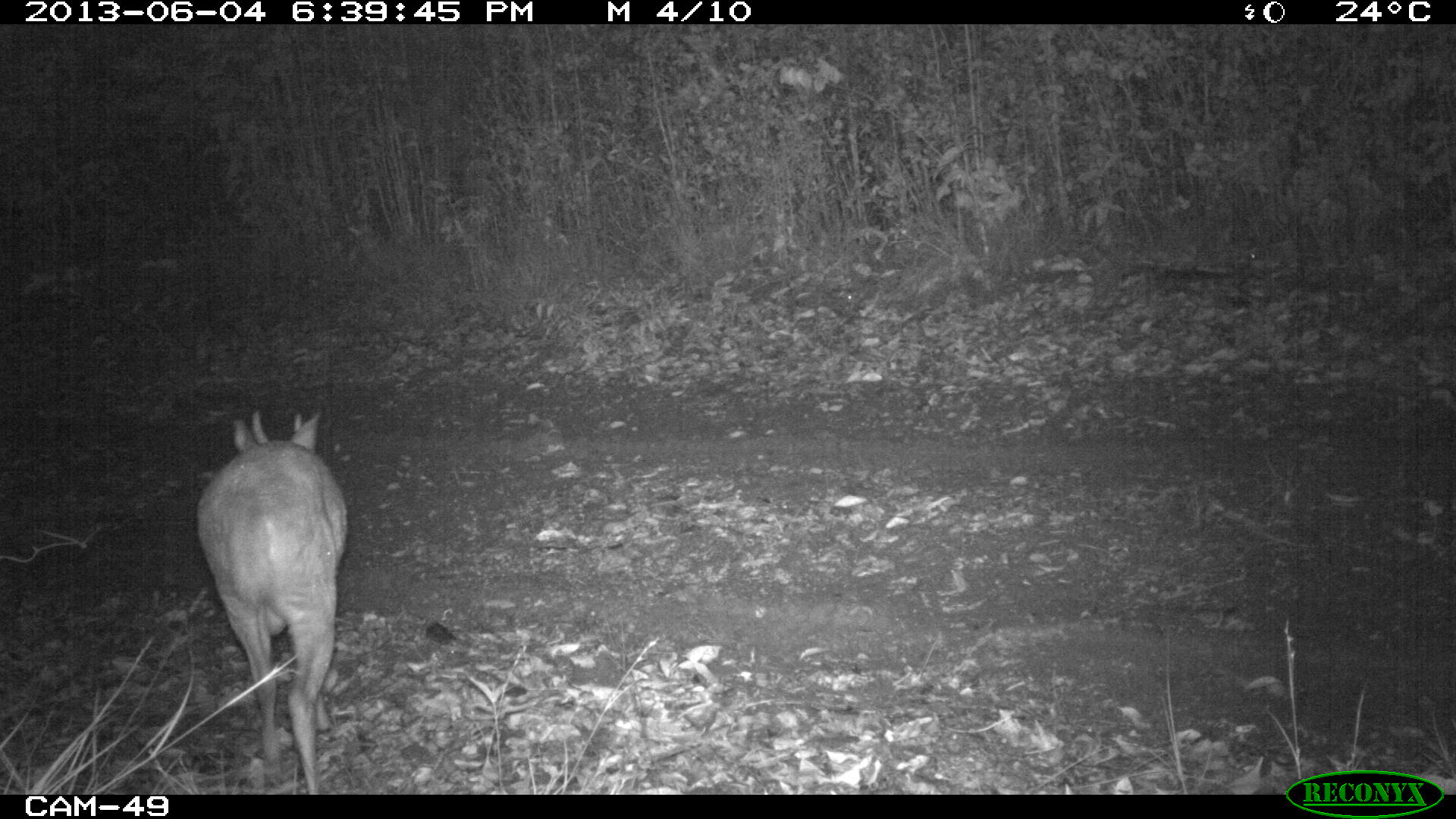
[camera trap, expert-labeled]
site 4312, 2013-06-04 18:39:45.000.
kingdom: Animalia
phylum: Chordata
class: Mammalia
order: Artiodactyla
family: Cervidae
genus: Mazama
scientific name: Mazama temama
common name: central american red brocket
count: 1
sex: male